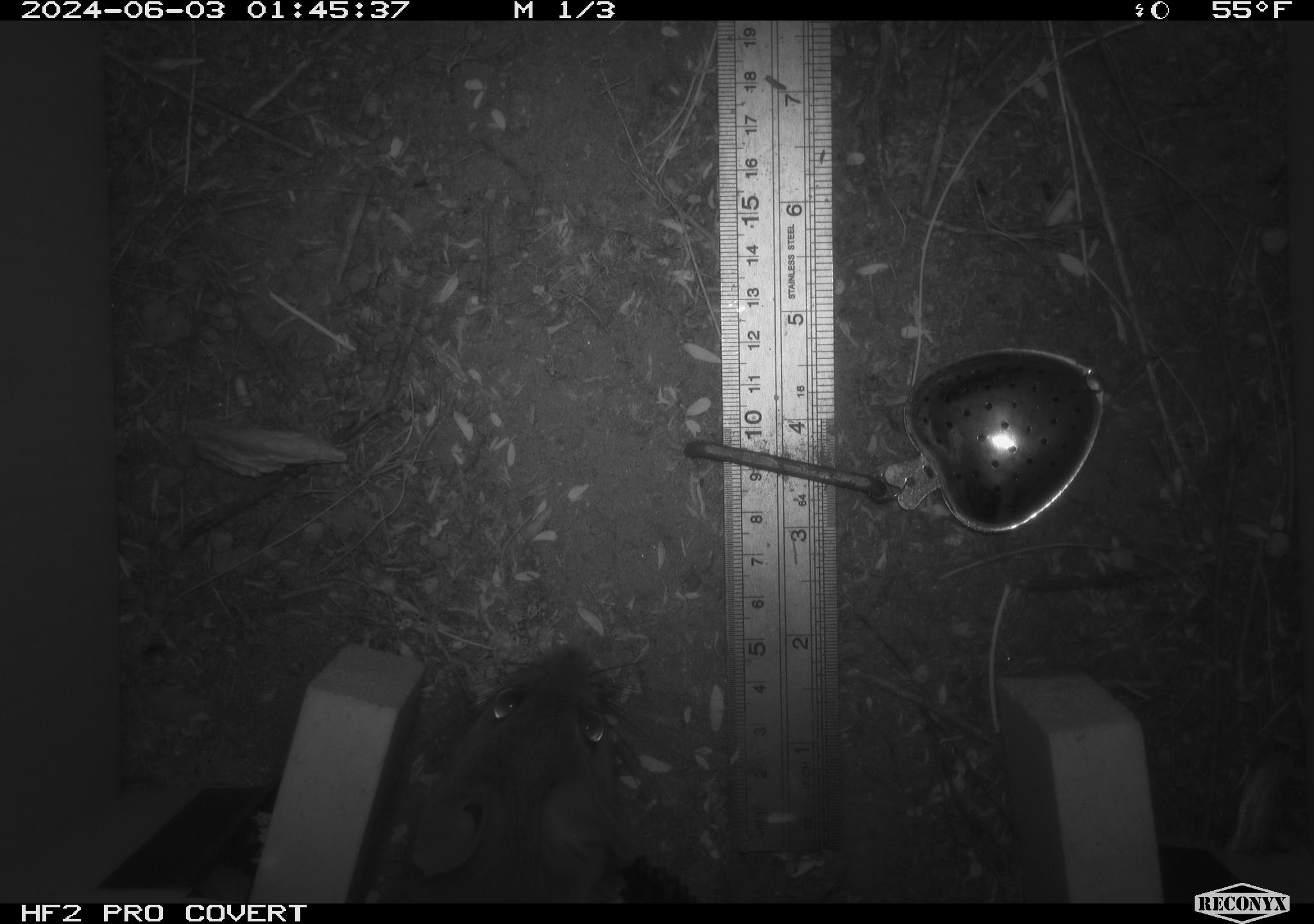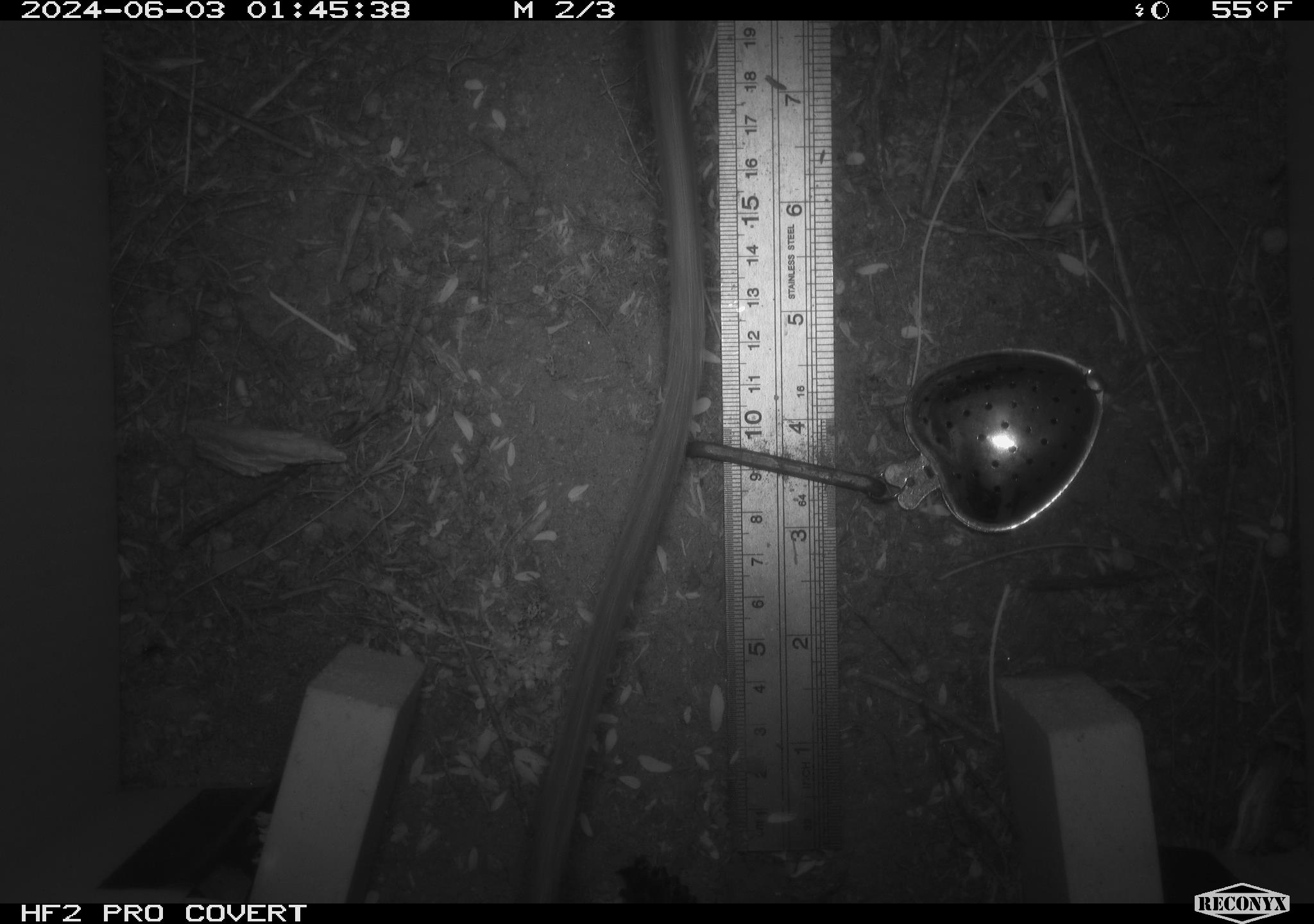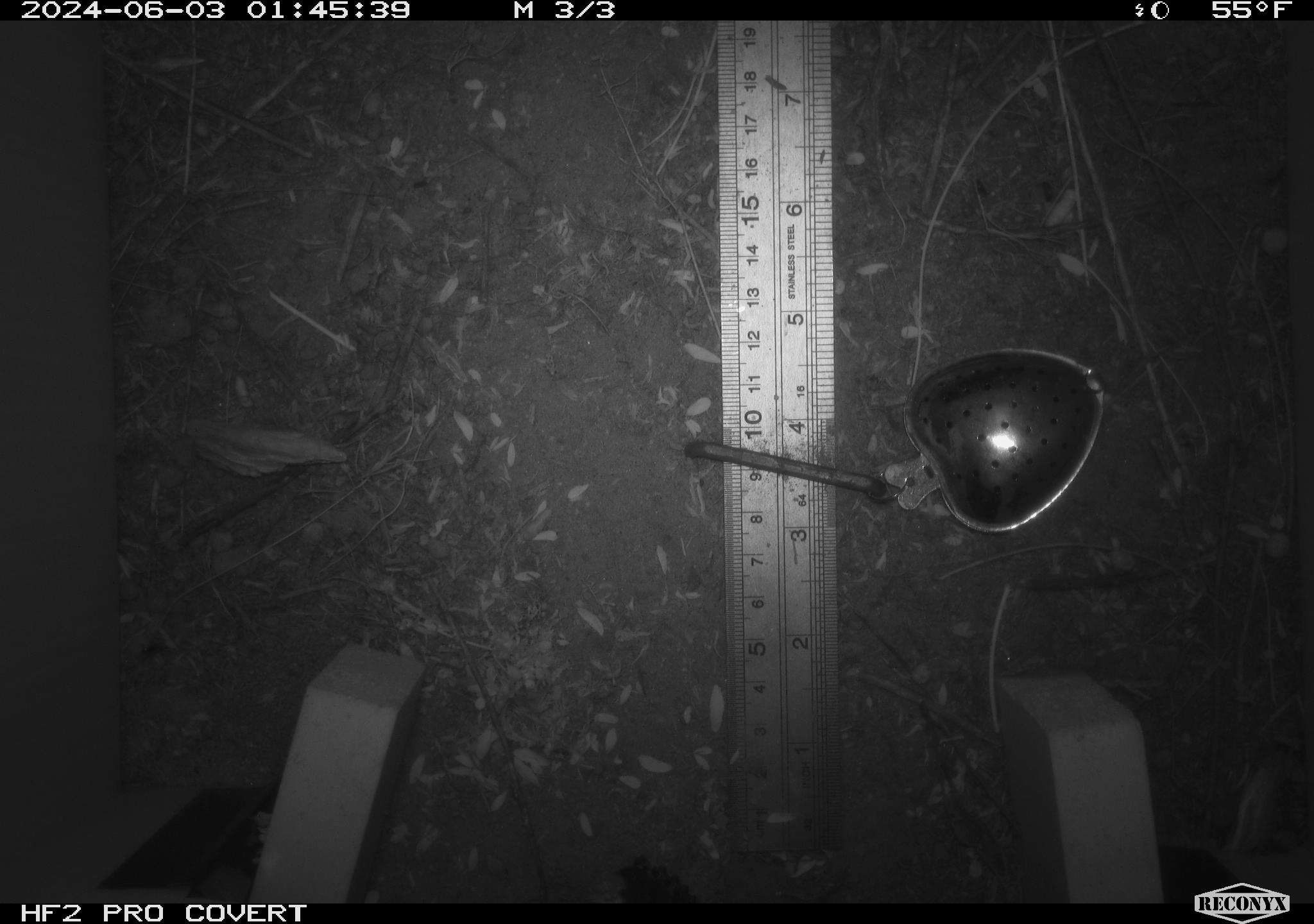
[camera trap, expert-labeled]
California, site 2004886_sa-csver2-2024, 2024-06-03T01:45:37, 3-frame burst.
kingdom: Animalia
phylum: Chordata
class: Mammalia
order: Rodentia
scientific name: Rodentia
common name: rodent